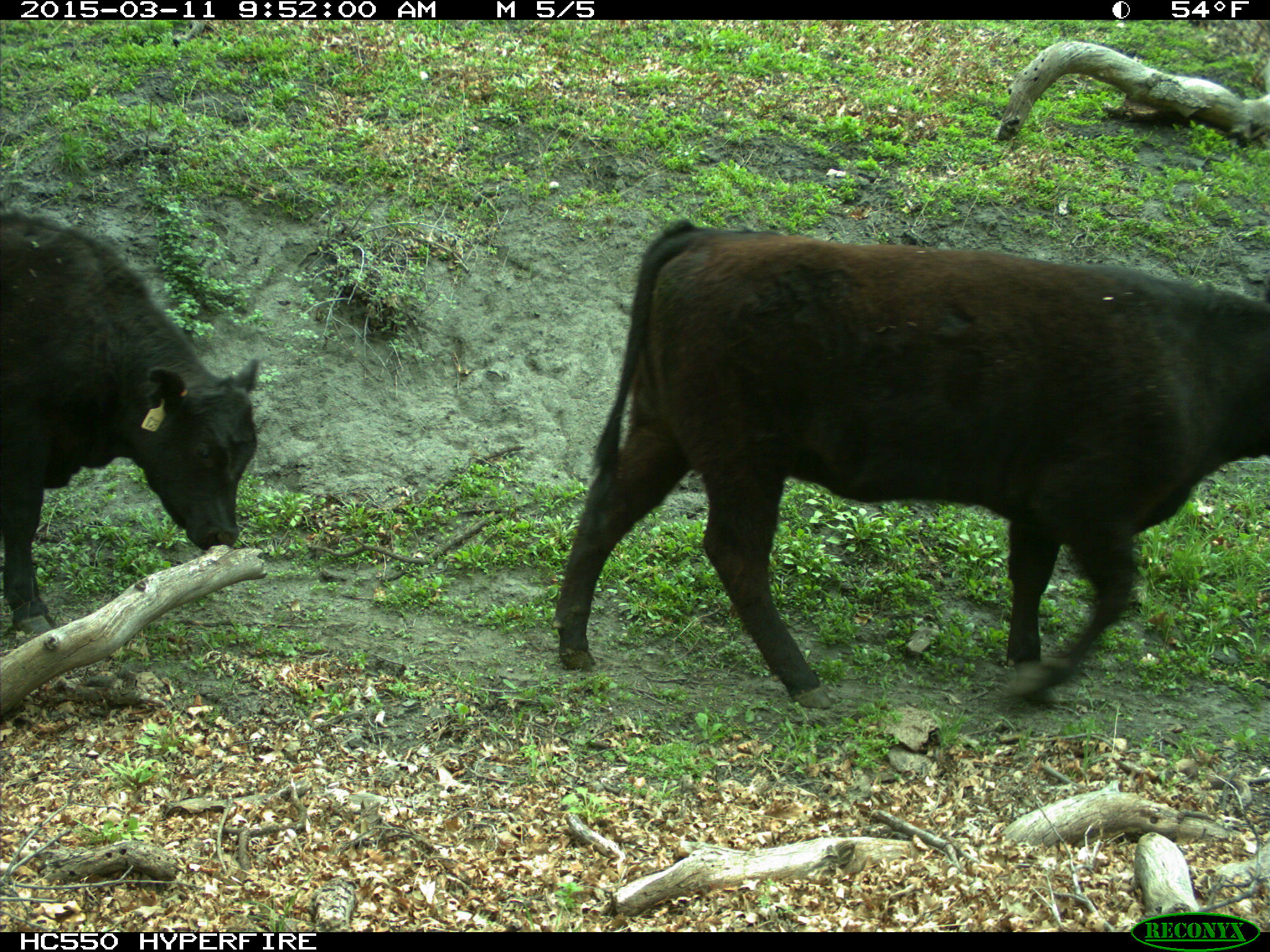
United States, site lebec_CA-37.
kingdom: Animalia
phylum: Chordata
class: Mammalia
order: Artiodactyla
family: Bovidae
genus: Bos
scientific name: Bos taurus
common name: domestic cow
Bos taurus (domestic cow).